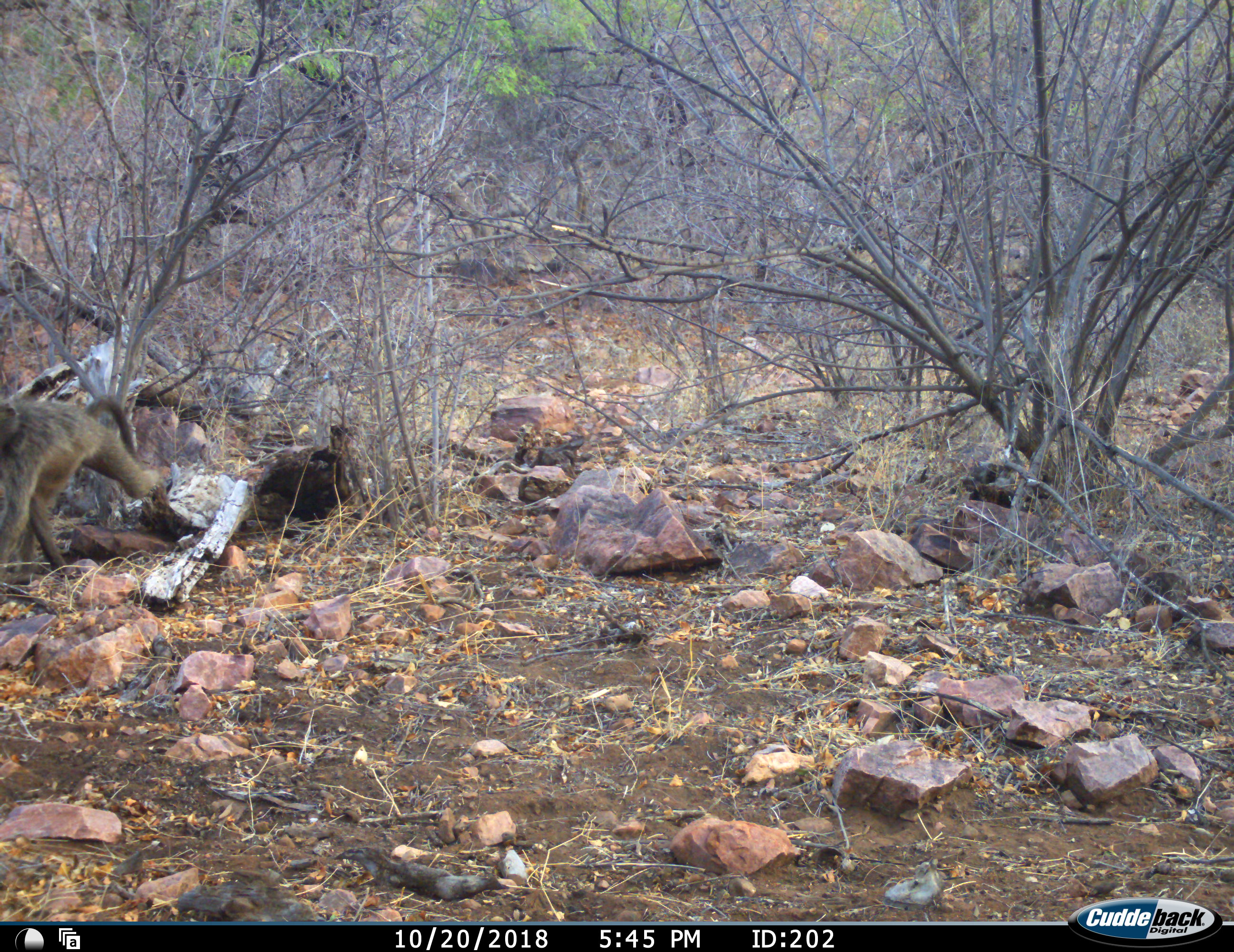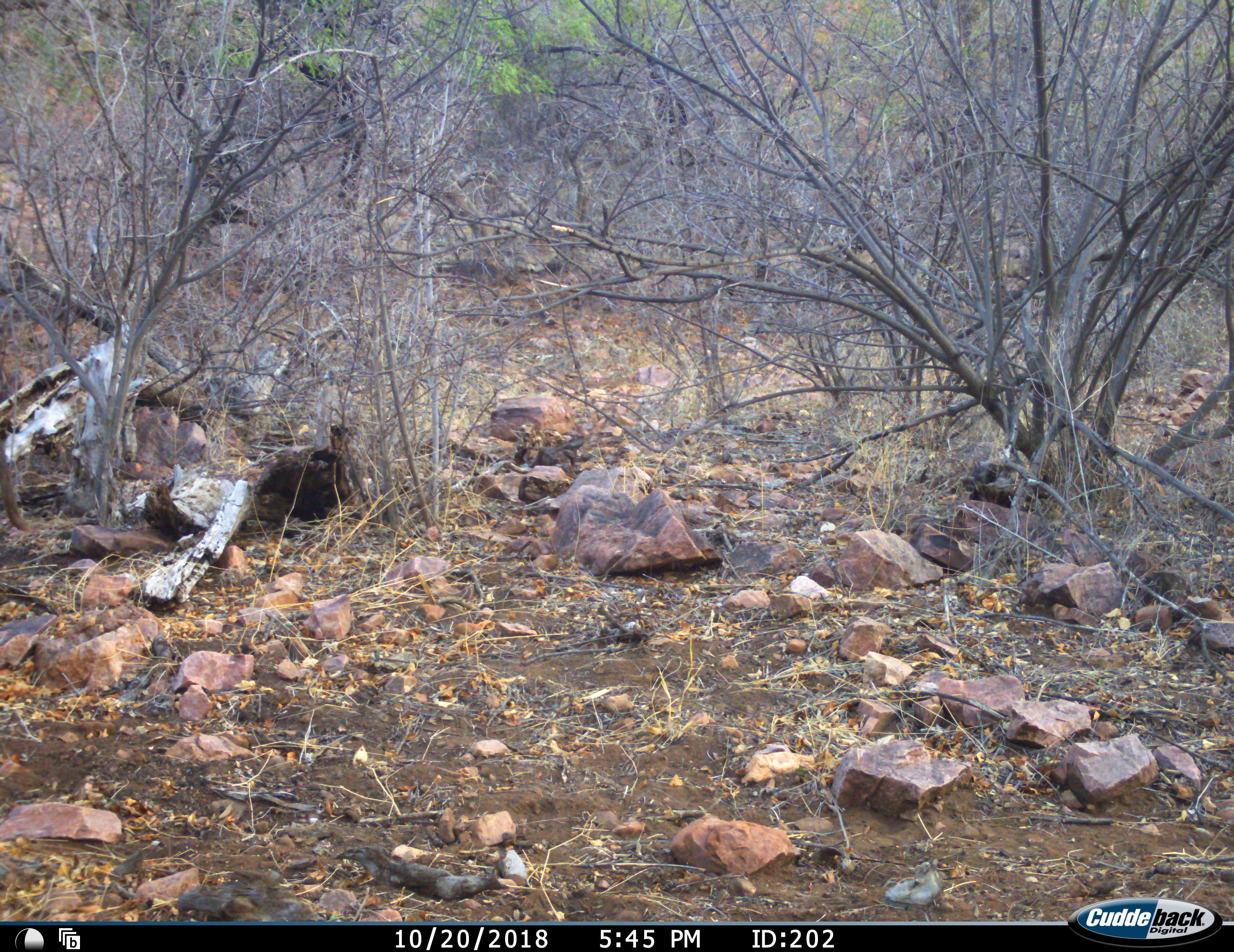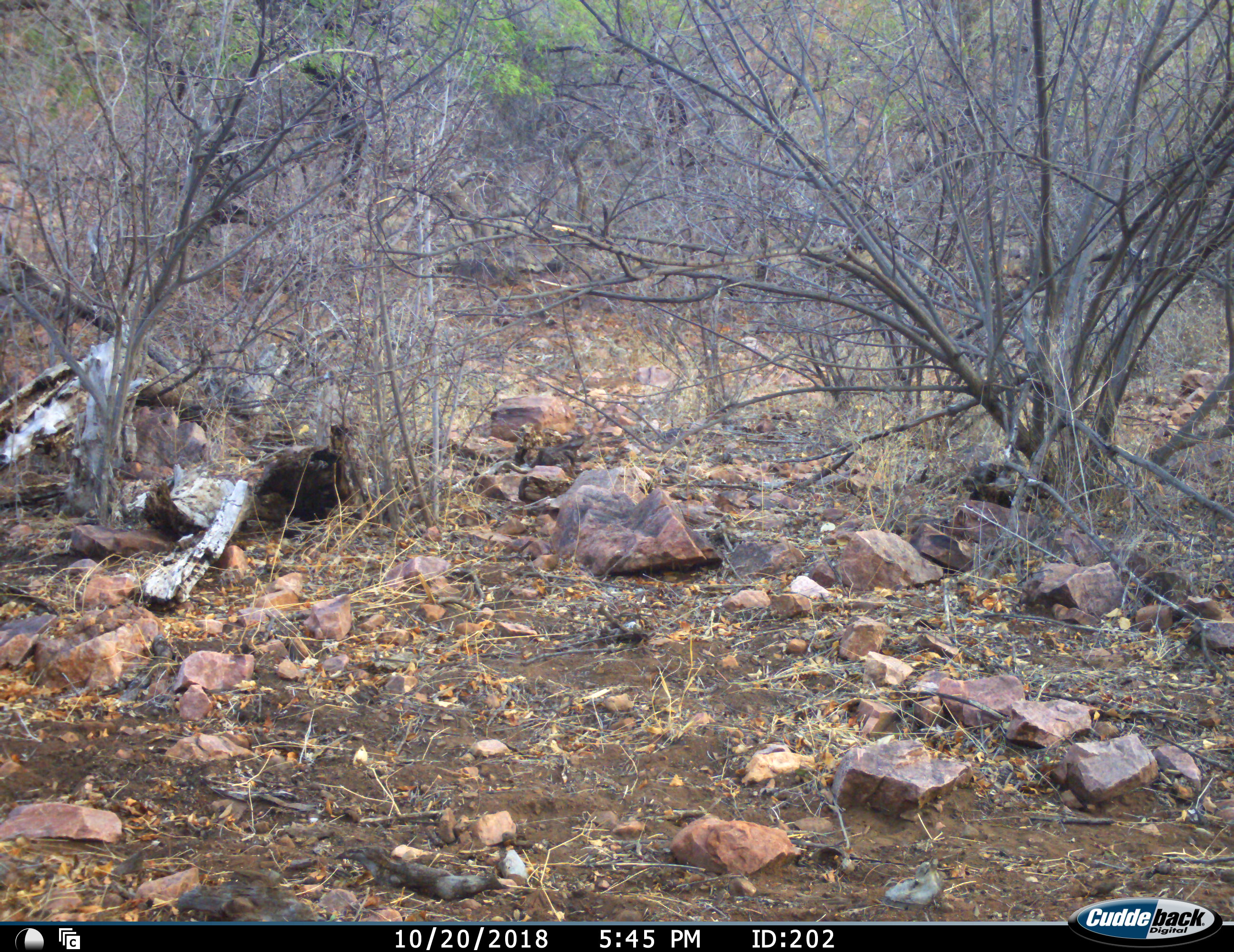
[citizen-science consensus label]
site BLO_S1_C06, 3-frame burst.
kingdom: Animalia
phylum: Chordata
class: Mammalia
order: Primates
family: Cercopithecidae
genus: Papio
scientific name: Papio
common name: baboon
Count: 1.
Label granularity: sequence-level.